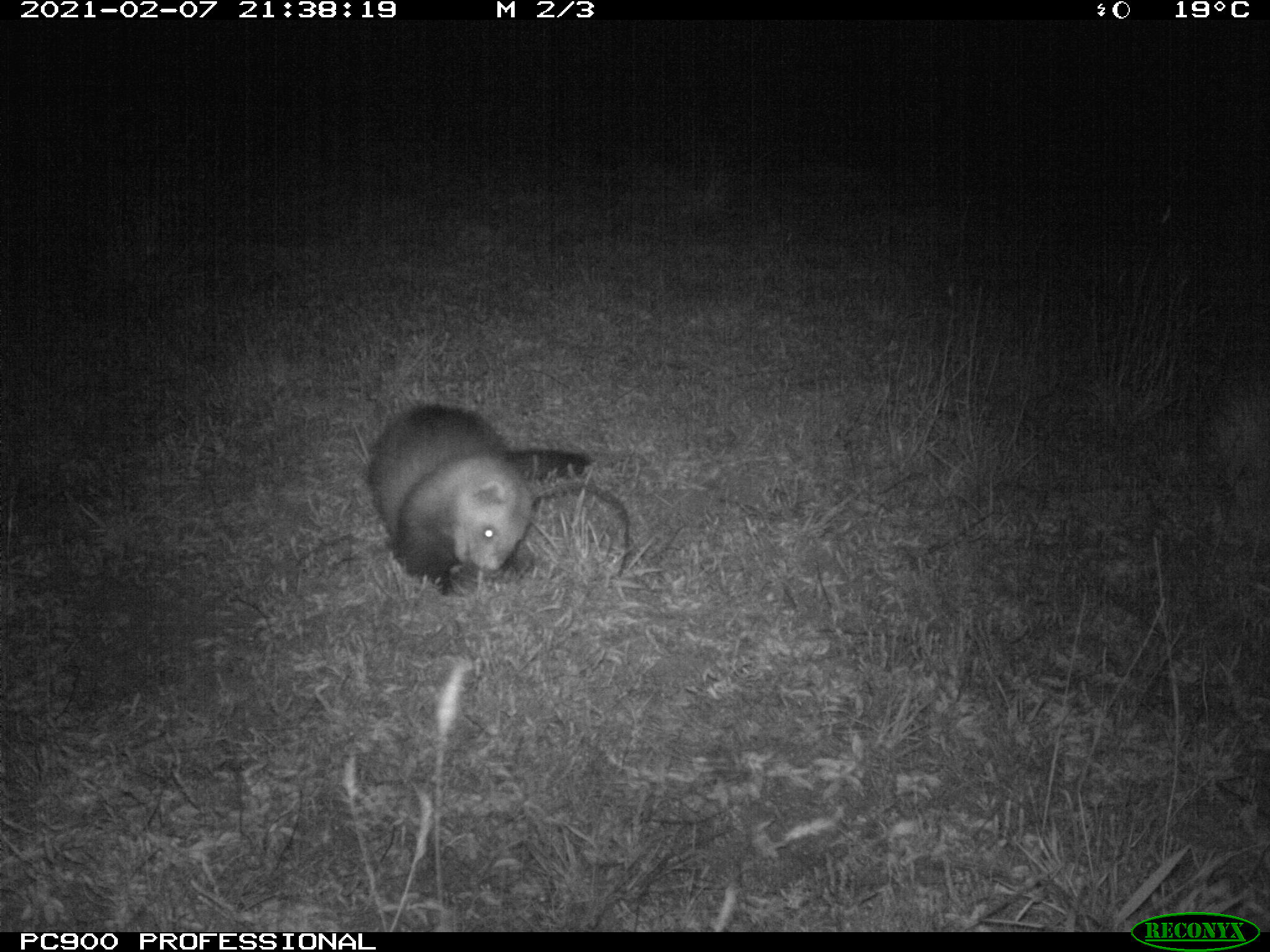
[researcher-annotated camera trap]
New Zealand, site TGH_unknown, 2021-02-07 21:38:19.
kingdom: Animalia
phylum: Chordata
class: Mammalia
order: Carnivora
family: Mustelidae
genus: Mustela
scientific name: Mustela furo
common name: ferret